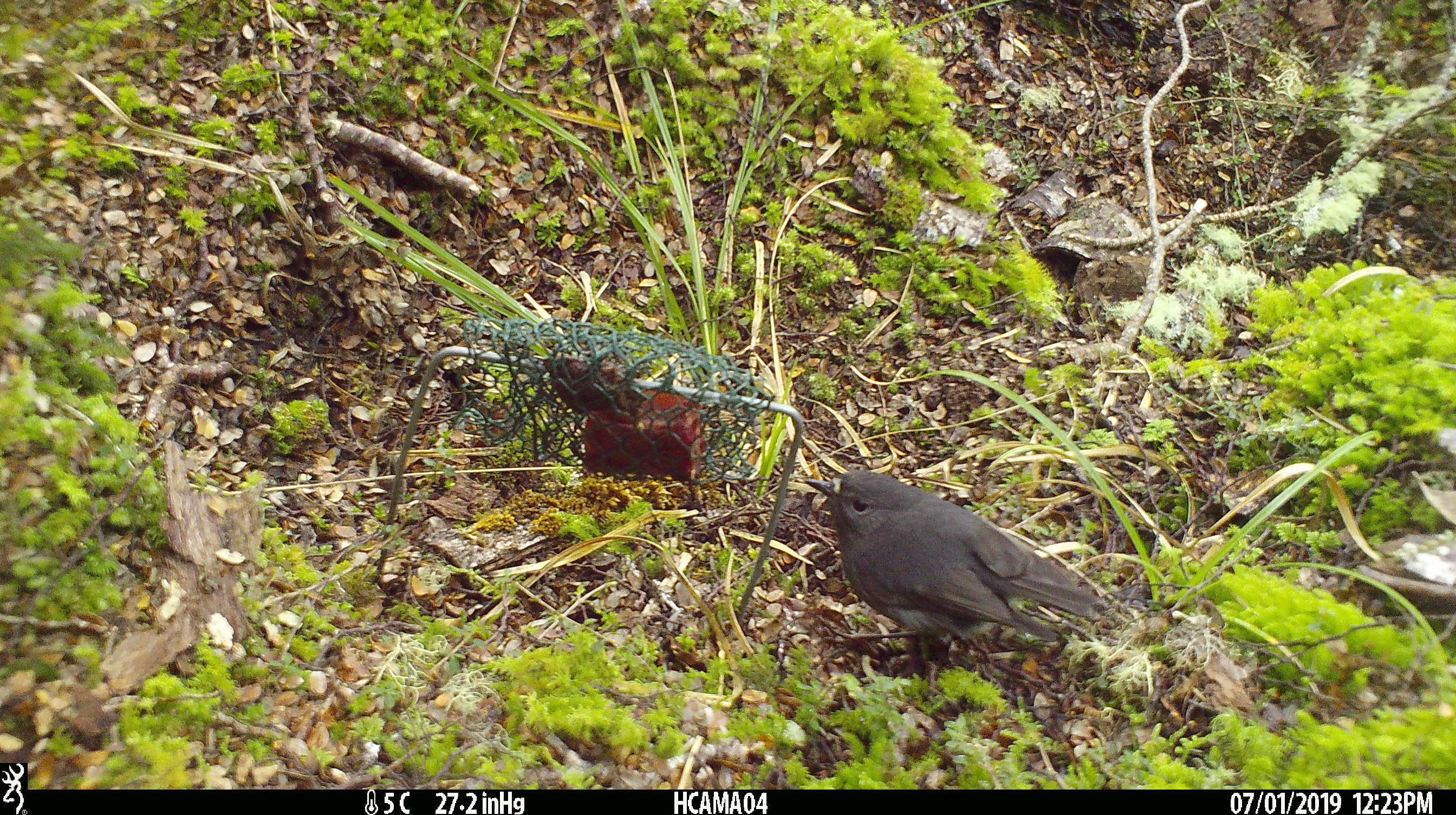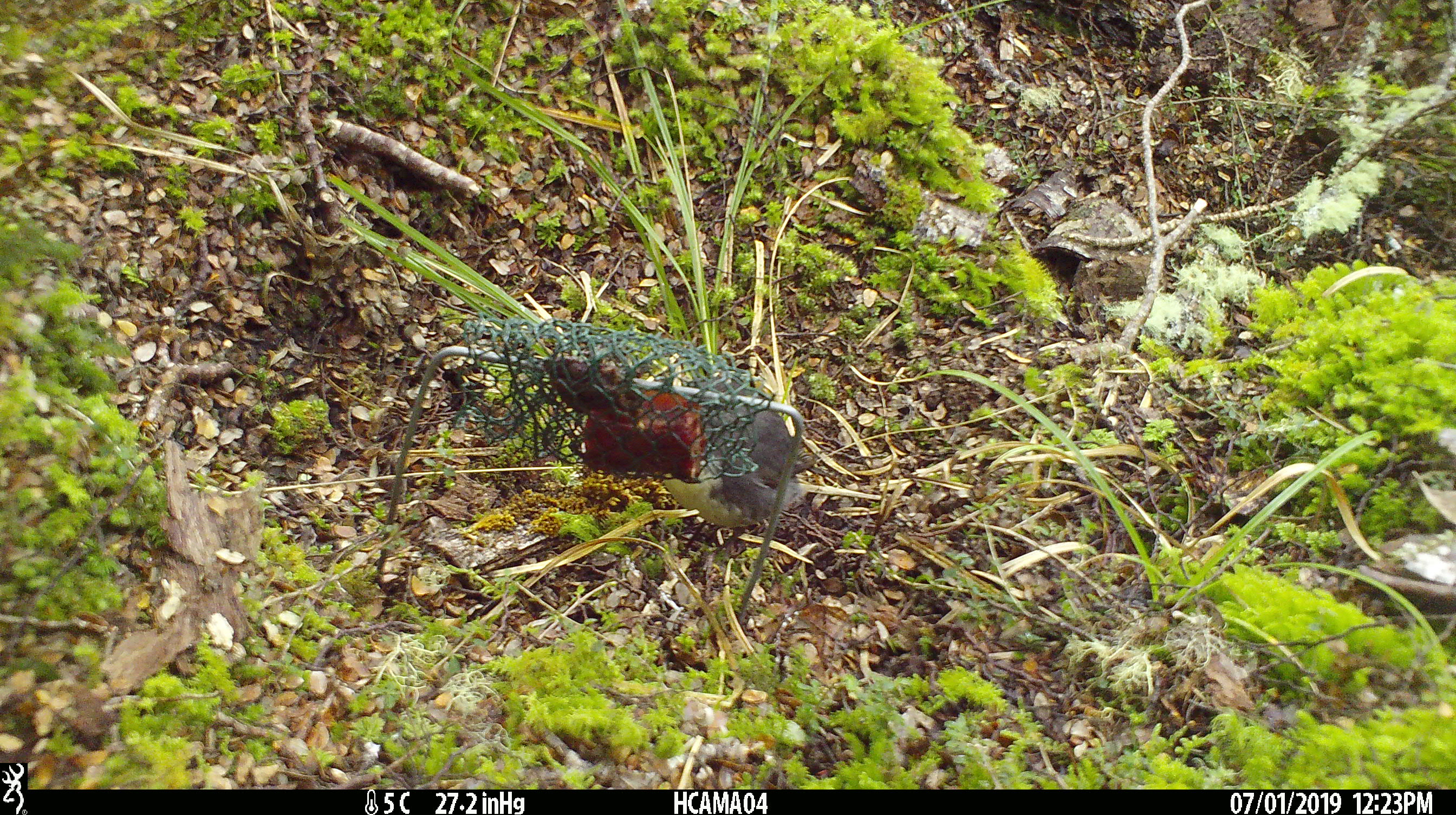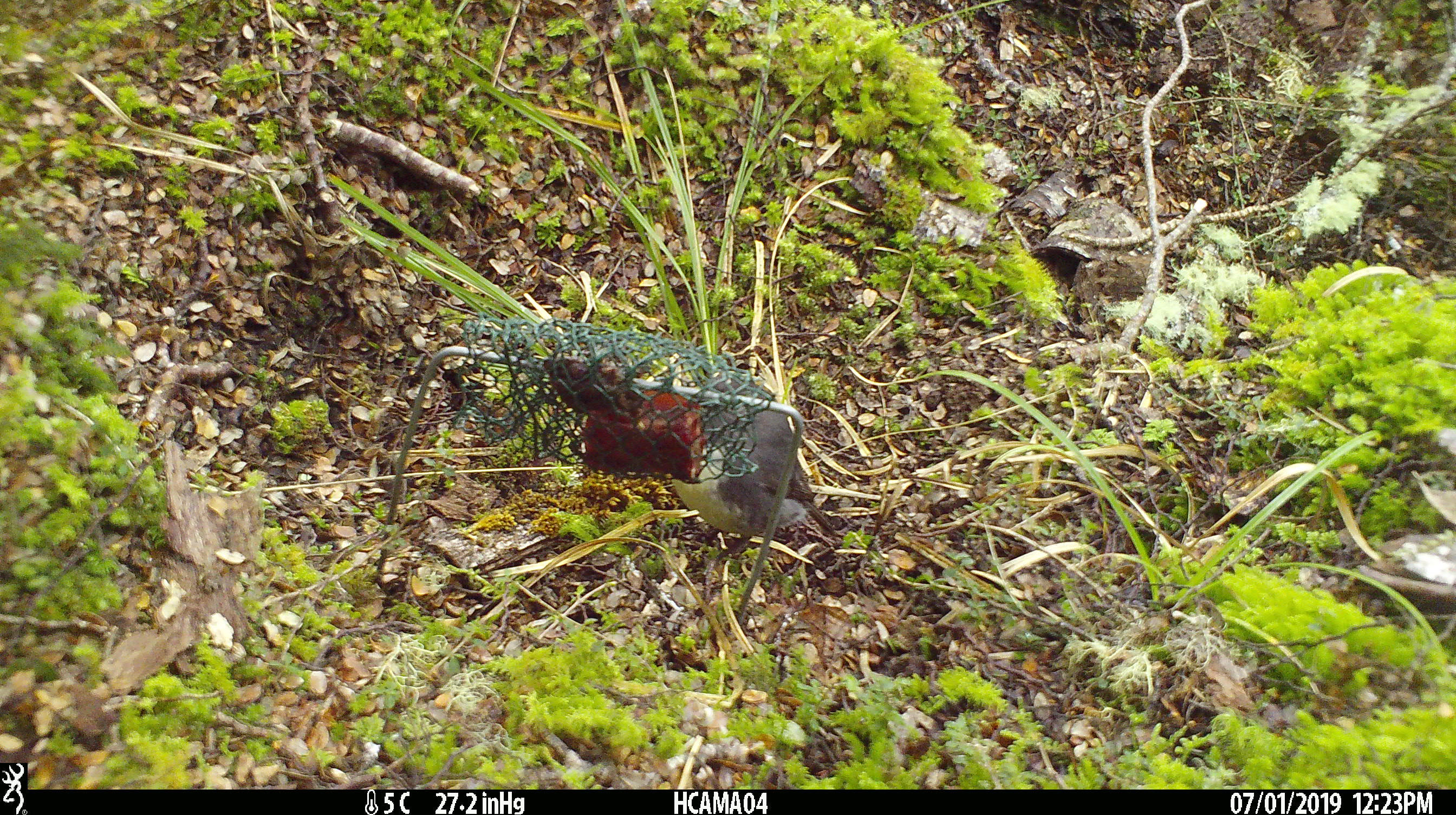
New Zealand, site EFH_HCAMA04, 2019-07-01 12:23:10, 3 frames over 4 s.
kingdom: Animalia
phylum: Chordata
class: Aves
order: Passeriformes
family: Petroicidae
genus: Petroica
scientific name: Petroica australis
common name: new zealand robin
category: robin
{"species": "robin (new zealand robin) (Petroica australis)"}